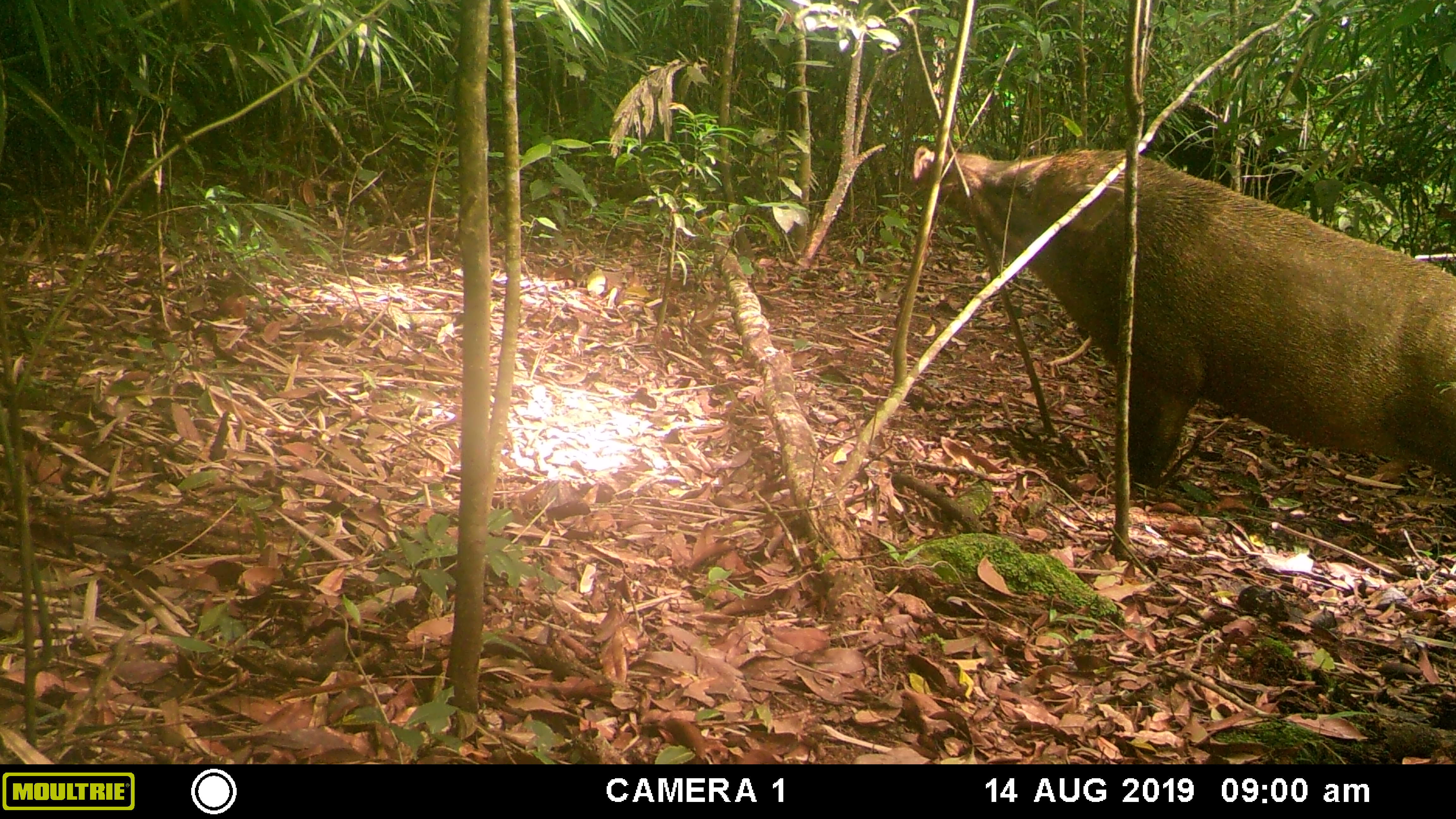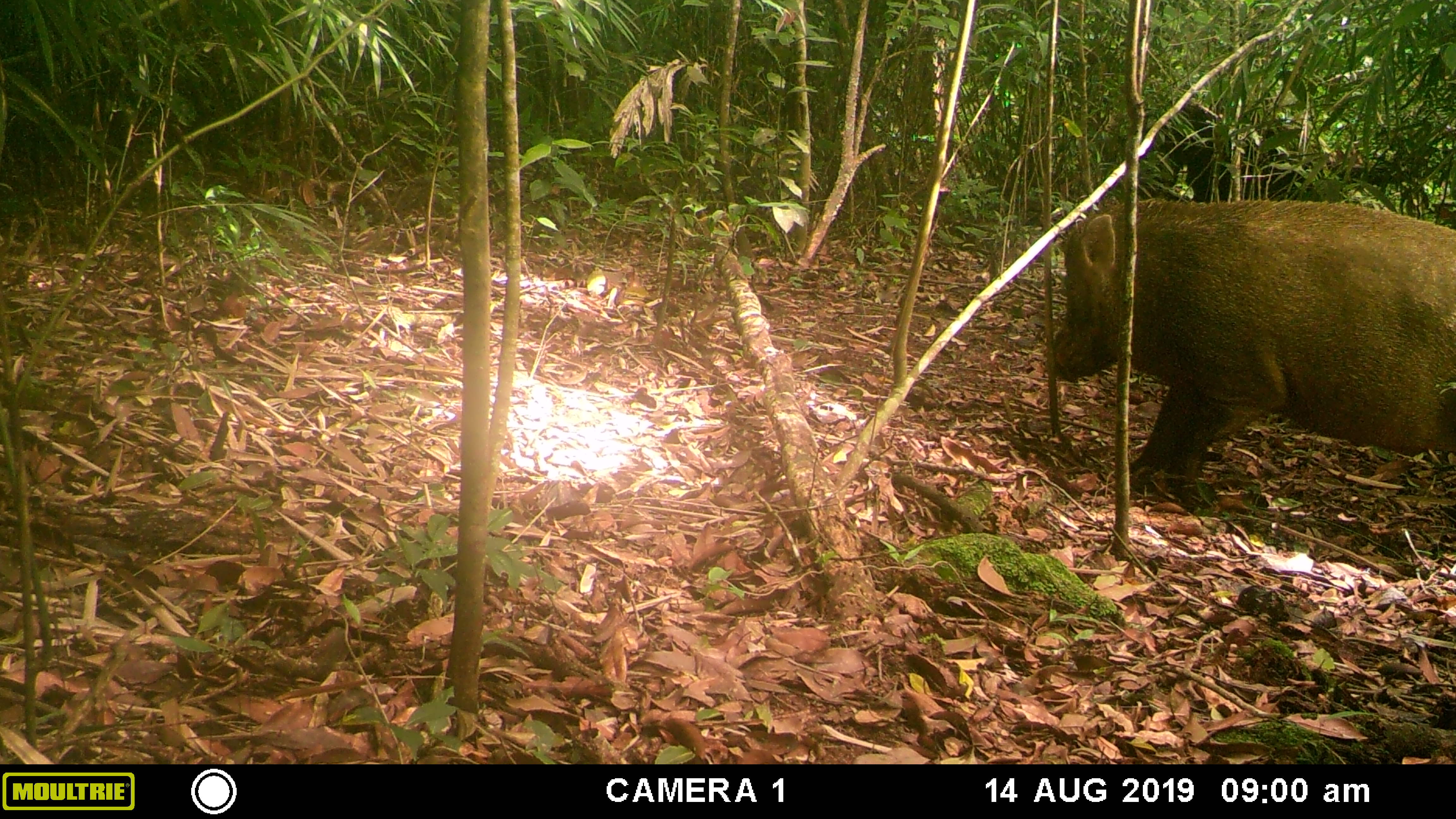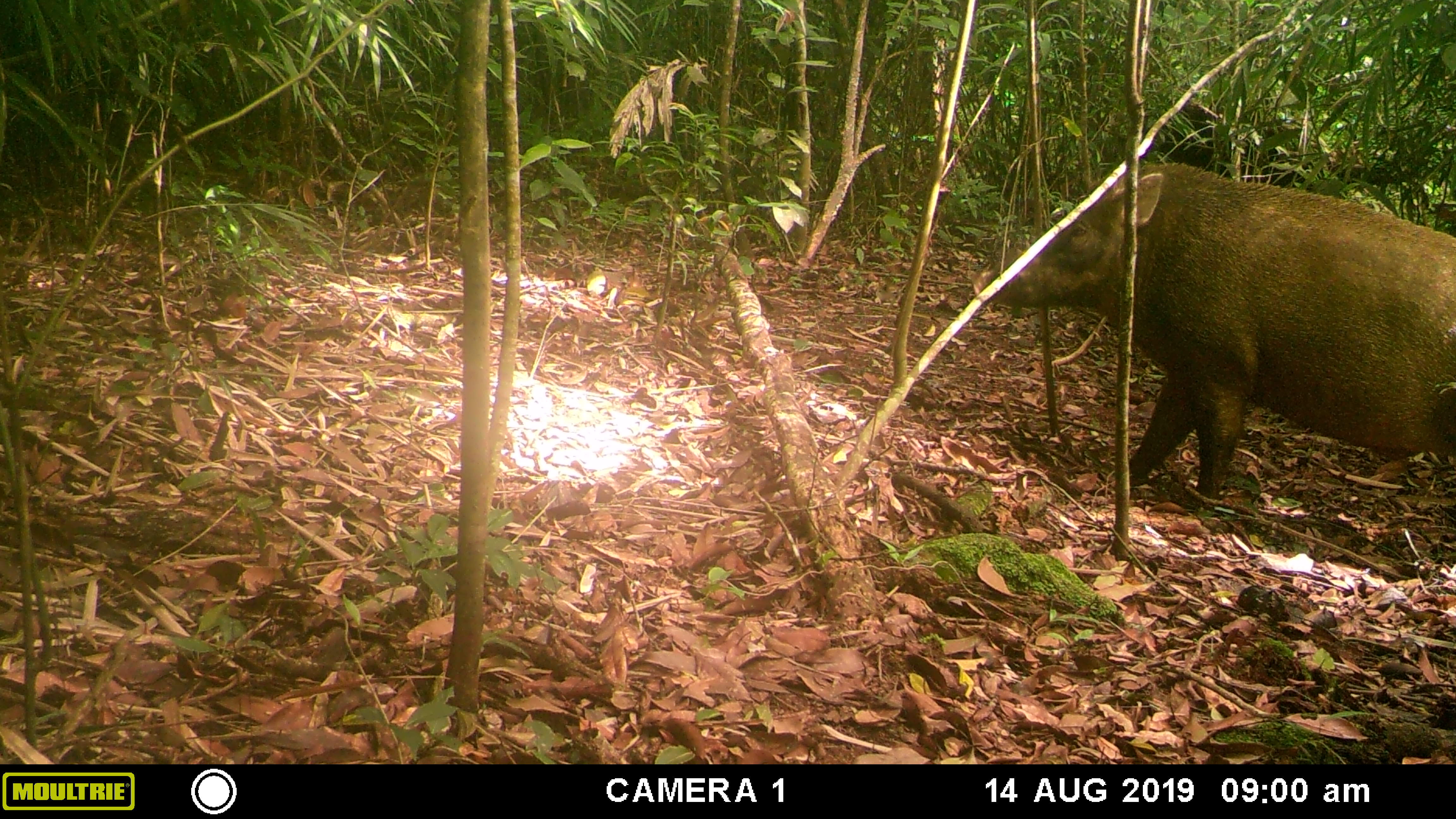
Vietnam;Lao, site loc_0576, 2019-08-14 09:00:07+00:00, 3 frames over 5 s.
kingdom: Animalia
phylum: Chordata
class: Mammalia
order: Artiodactyla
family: Suidae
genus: Sus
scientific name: Sus scrofa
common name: eurasian wild pig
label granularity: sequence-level